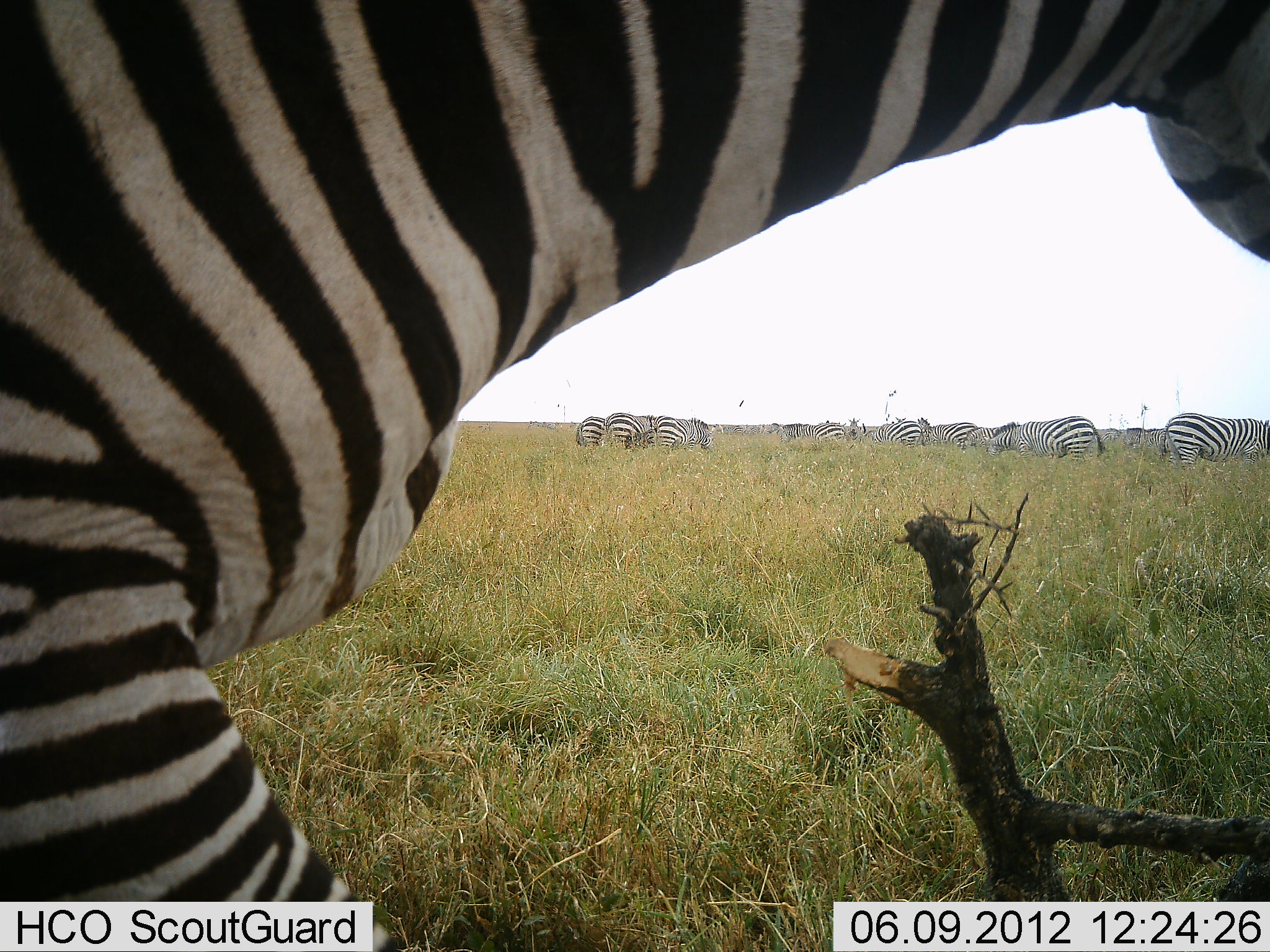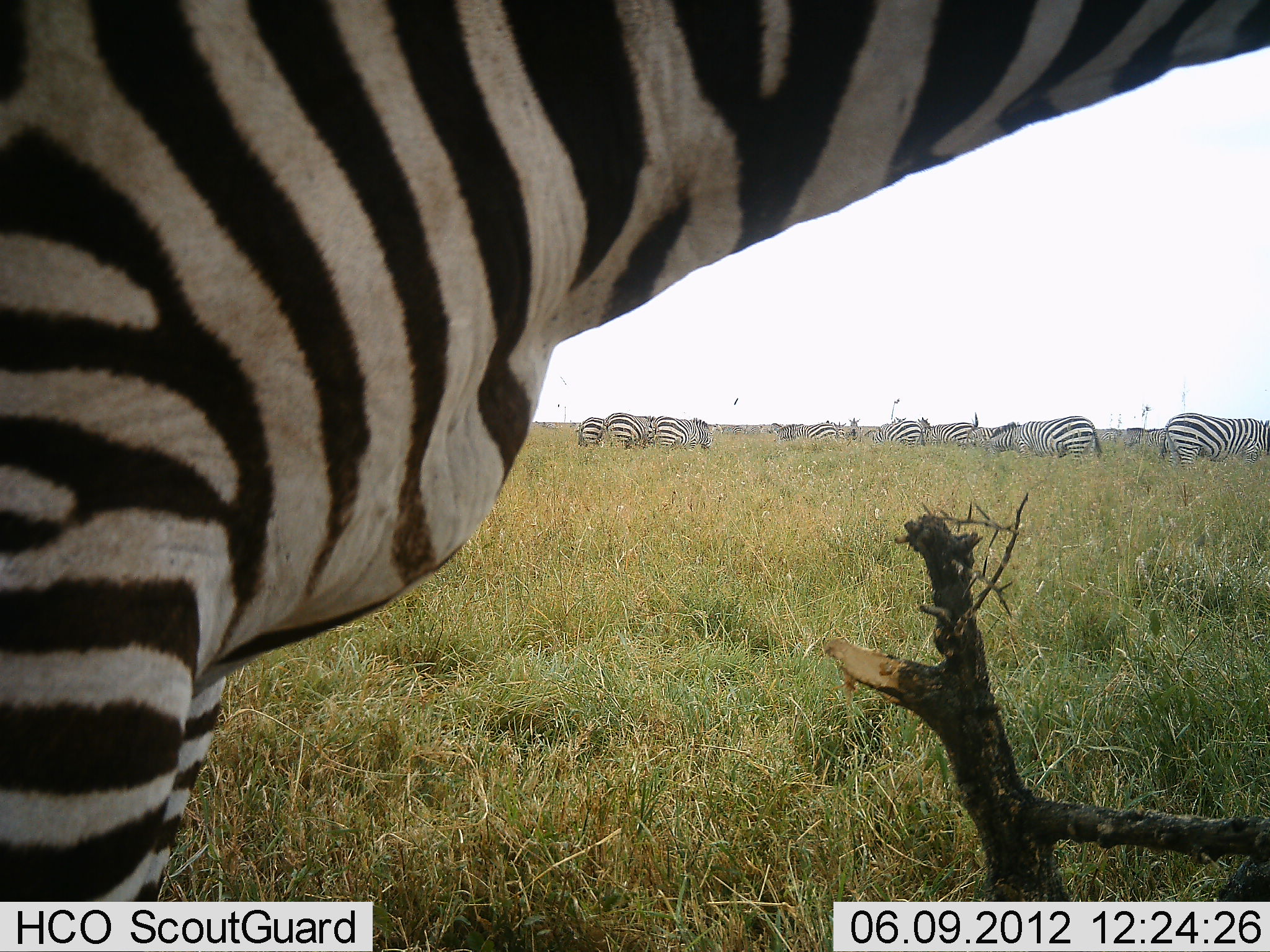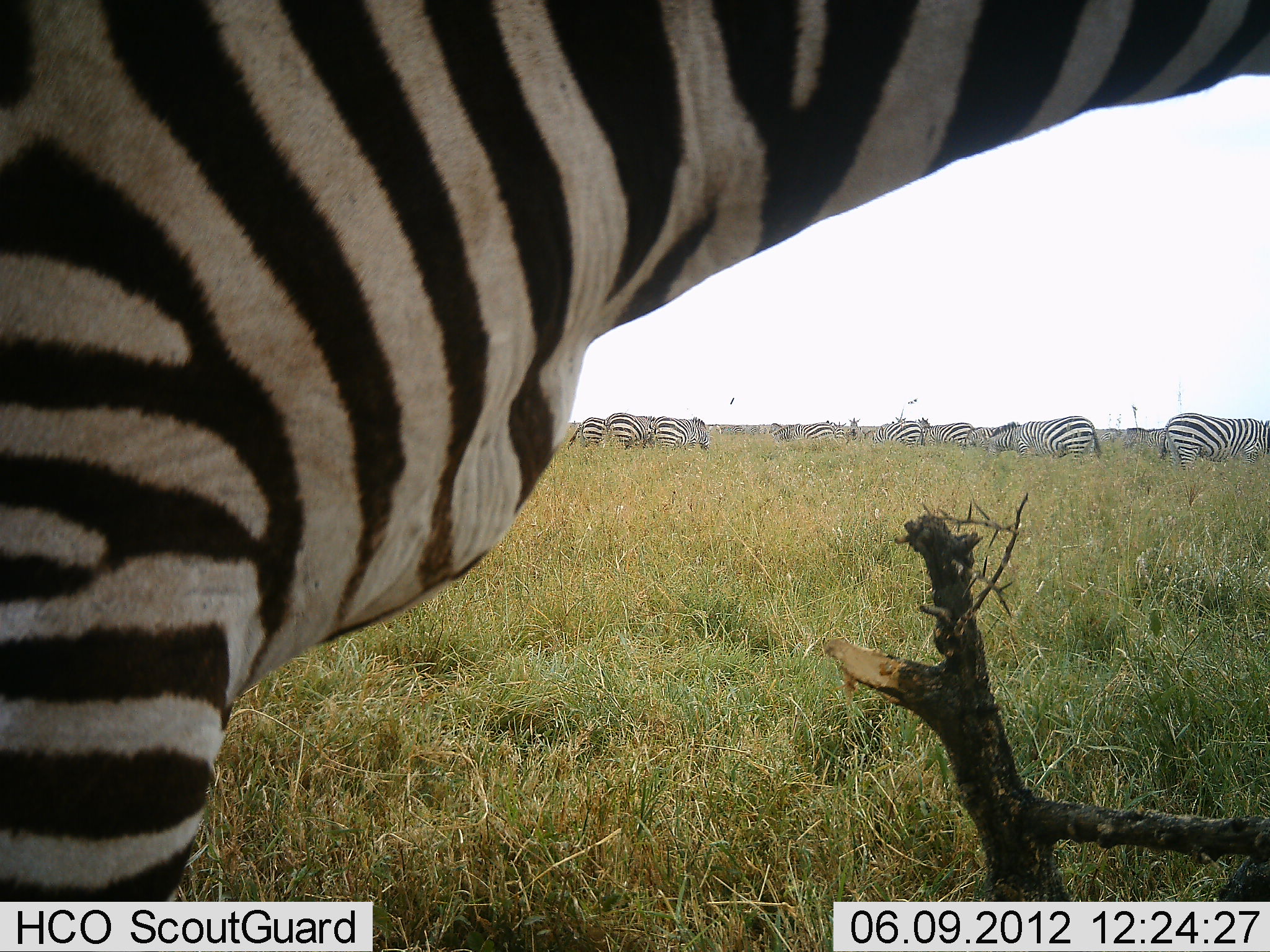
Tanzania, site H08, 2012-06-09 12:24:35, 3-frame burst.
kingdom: Animalia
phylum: Chordata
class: Mammalia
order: Perissodactyla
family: Equidae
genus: Equus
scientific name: Equus quagga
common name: plains zebra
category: zebra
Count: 11-50.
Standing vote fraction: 70%.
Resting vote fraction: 20%.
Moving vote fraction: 20%.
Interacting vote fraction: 0%.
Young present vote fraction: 0%.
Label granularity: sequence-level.